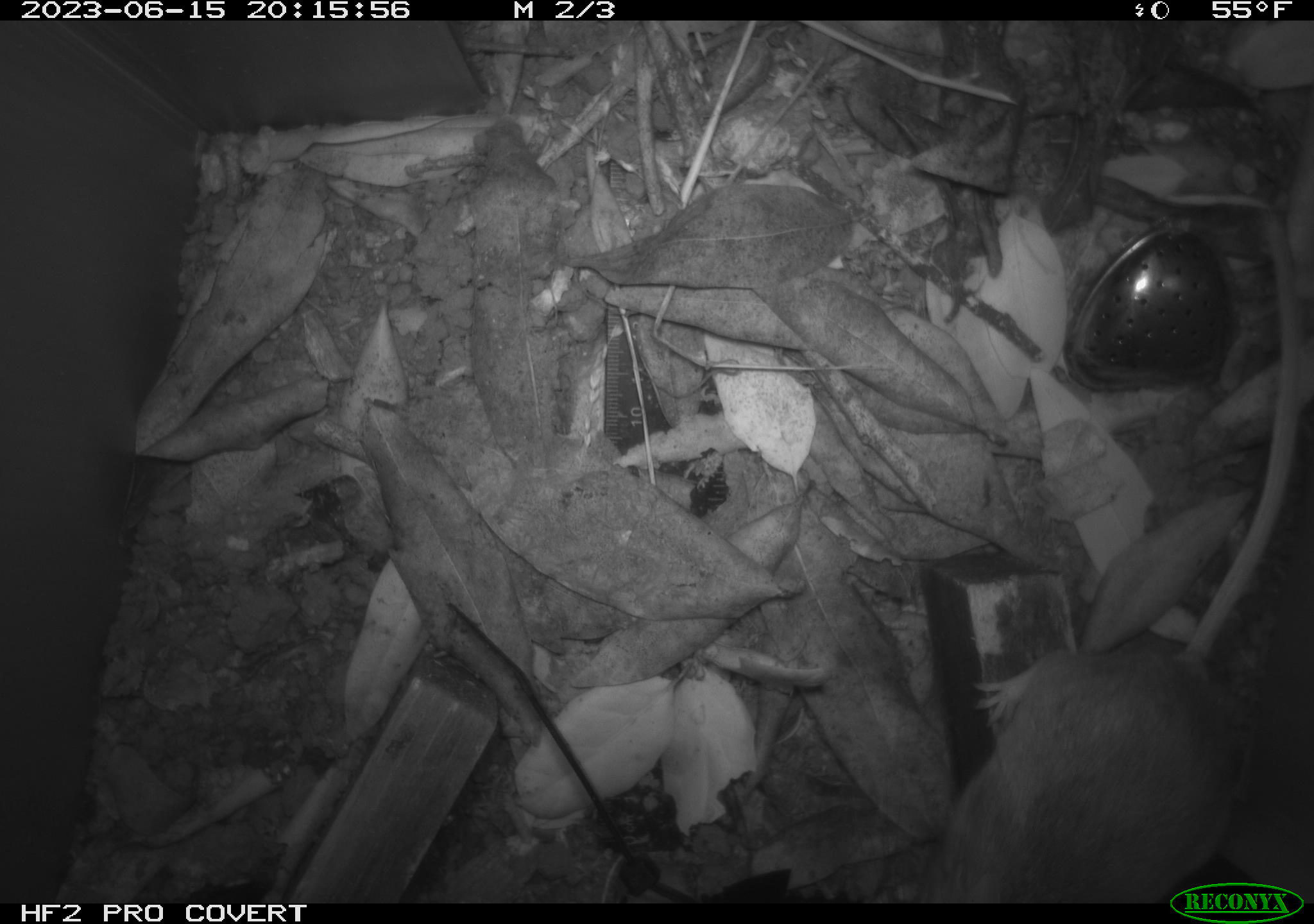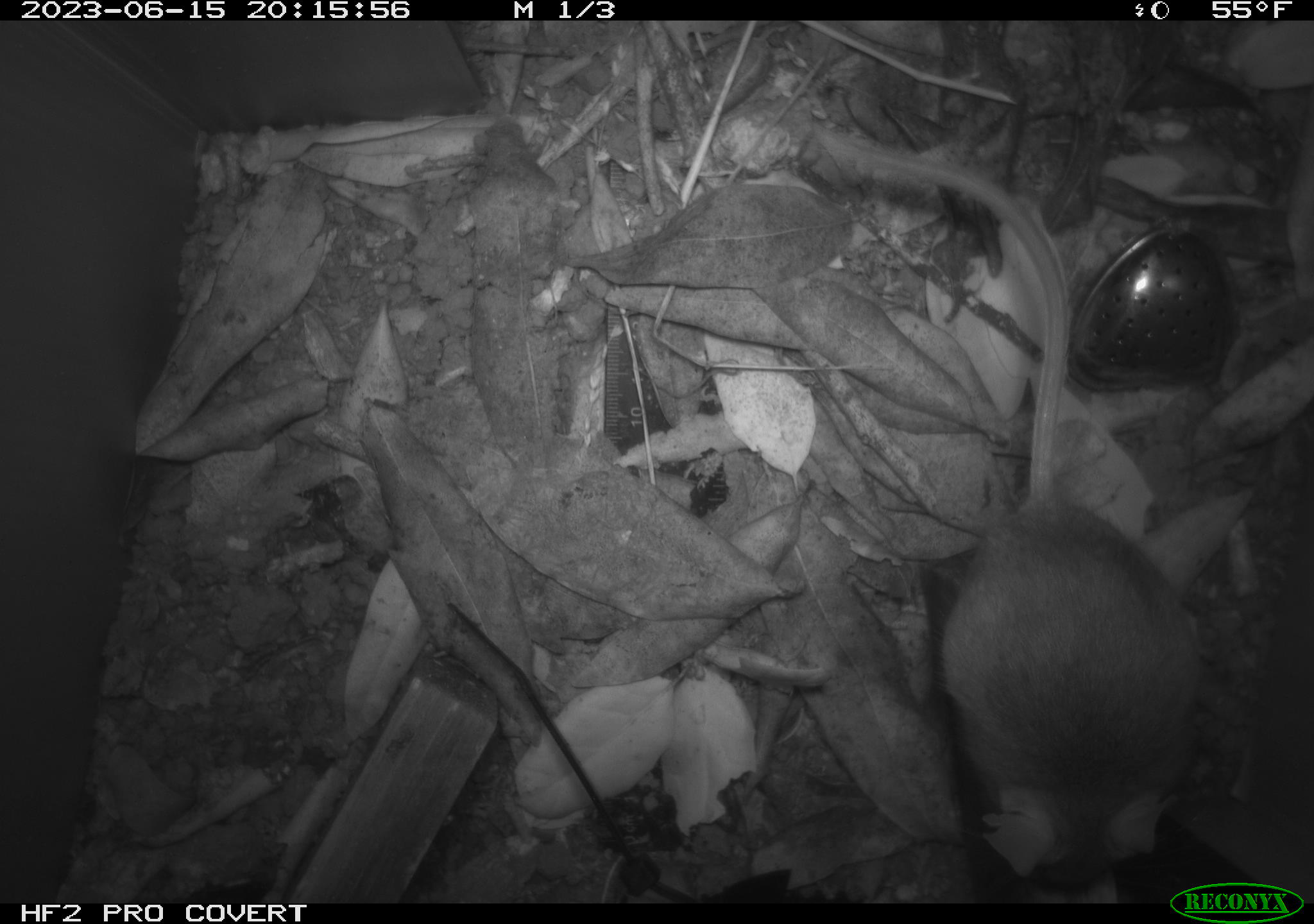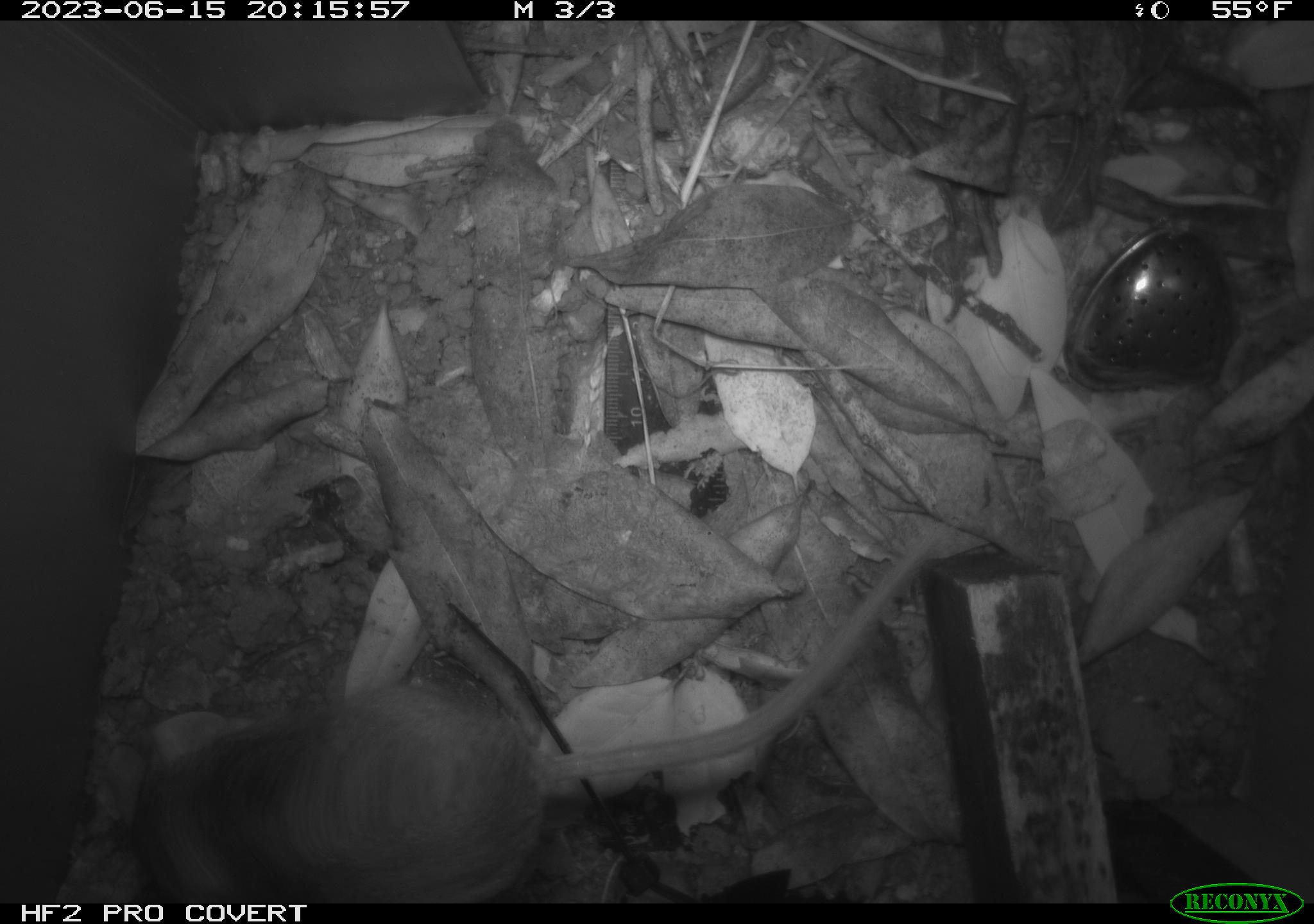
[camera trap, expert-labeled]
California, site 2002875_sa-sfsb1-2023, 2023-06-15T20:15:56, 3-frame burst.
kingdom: Animalia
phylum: Chordata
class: Mammalia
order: Rodentia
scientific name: Rodentia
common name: mouse species